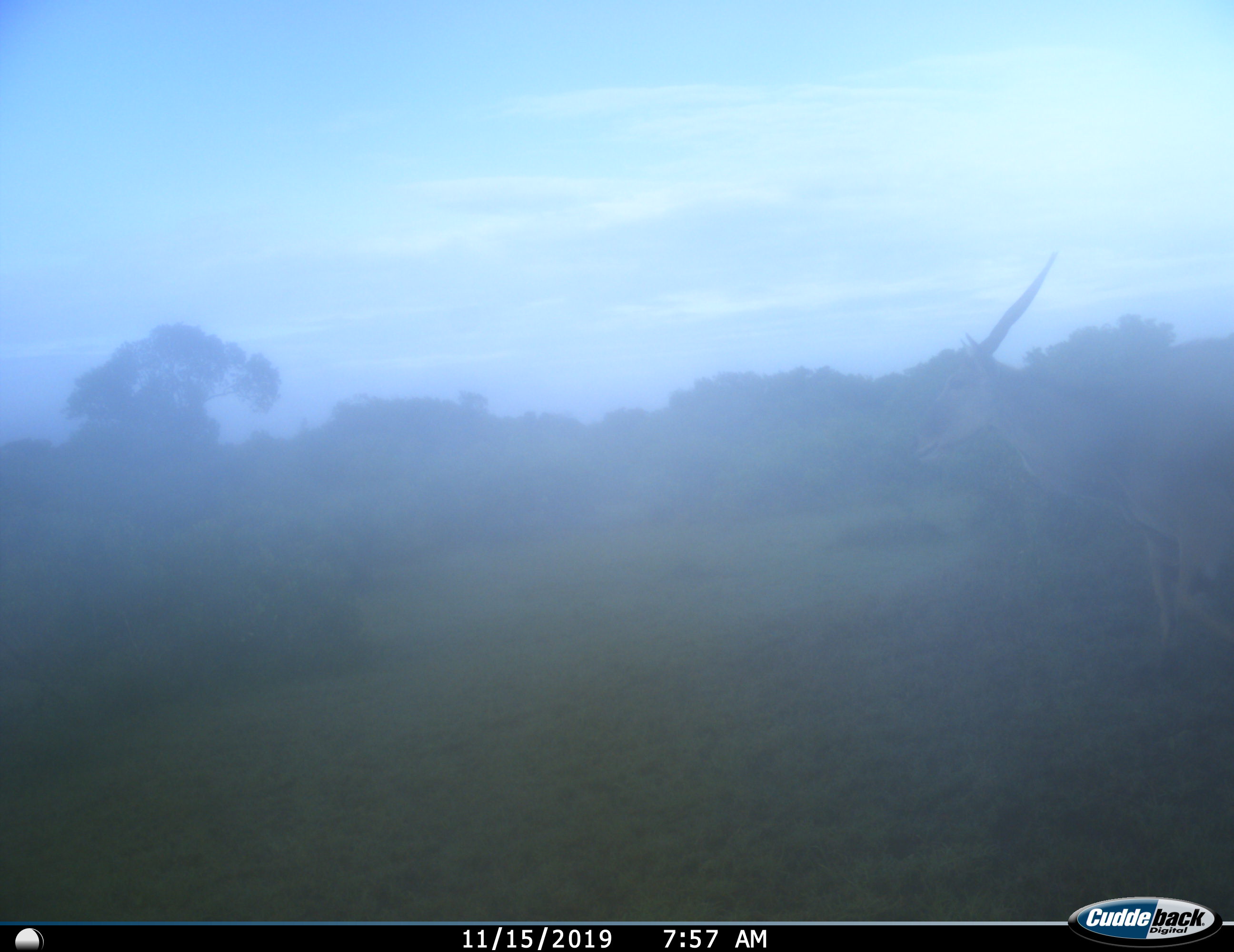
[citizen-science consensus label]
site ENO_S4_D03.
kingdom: Animalia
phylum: Chordata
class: Mammalia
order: Artiodactyla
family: Bovidae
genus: Tragelaphus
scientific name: Tragelaphus oryx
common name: eland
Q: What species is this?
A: Eland (Tragelaphus oryx).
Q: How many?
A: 1.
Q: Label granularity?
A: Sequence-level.